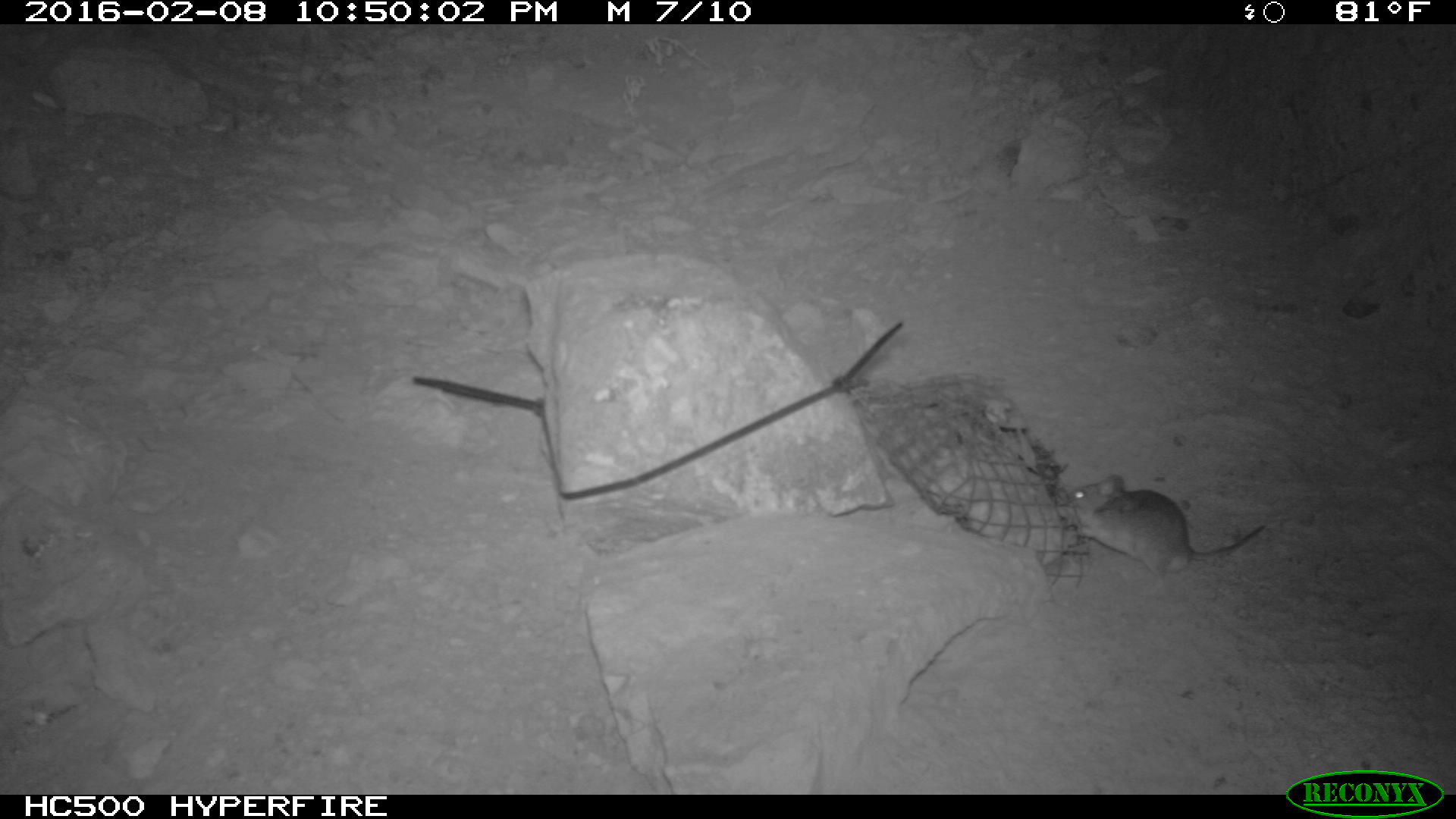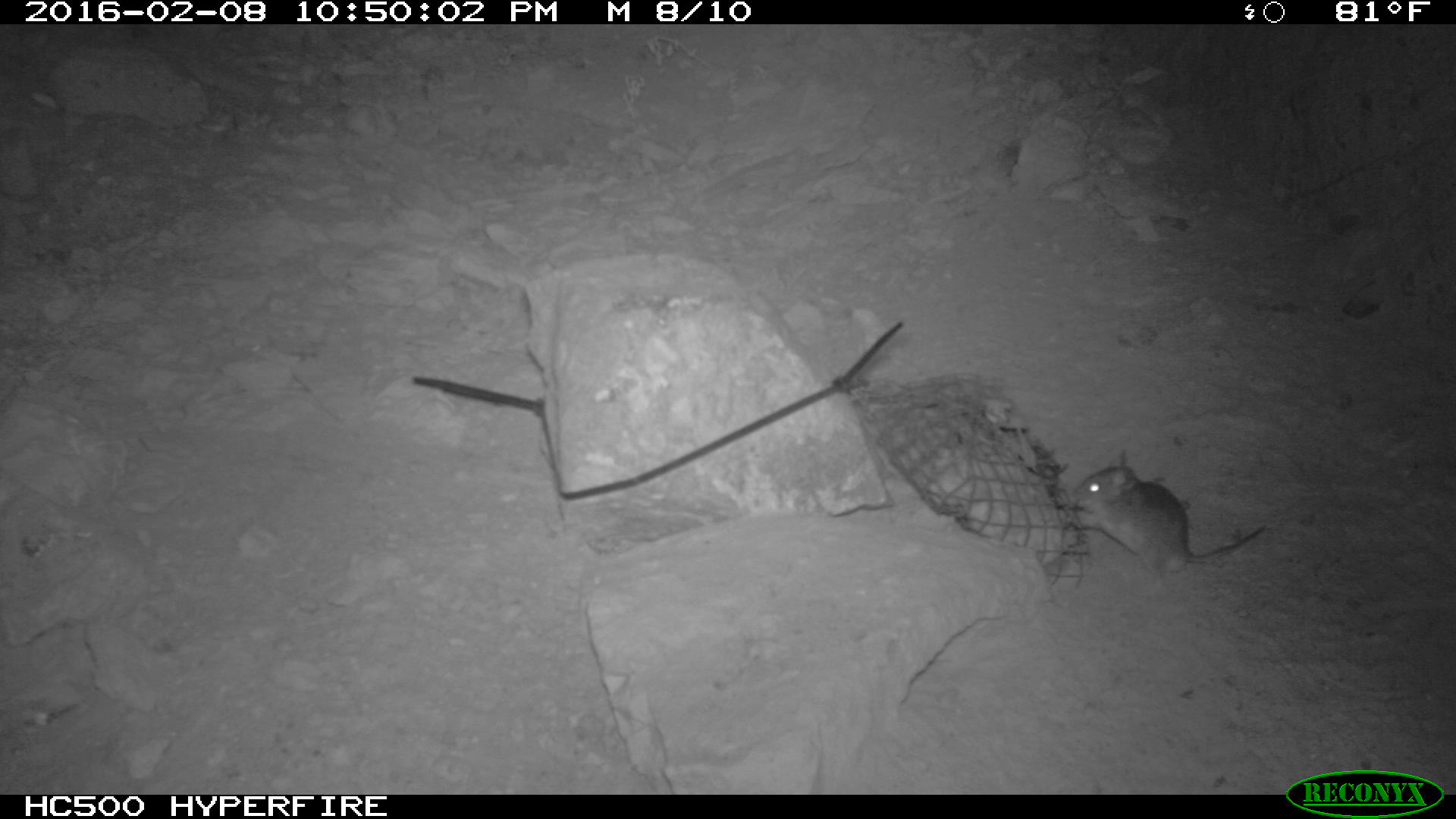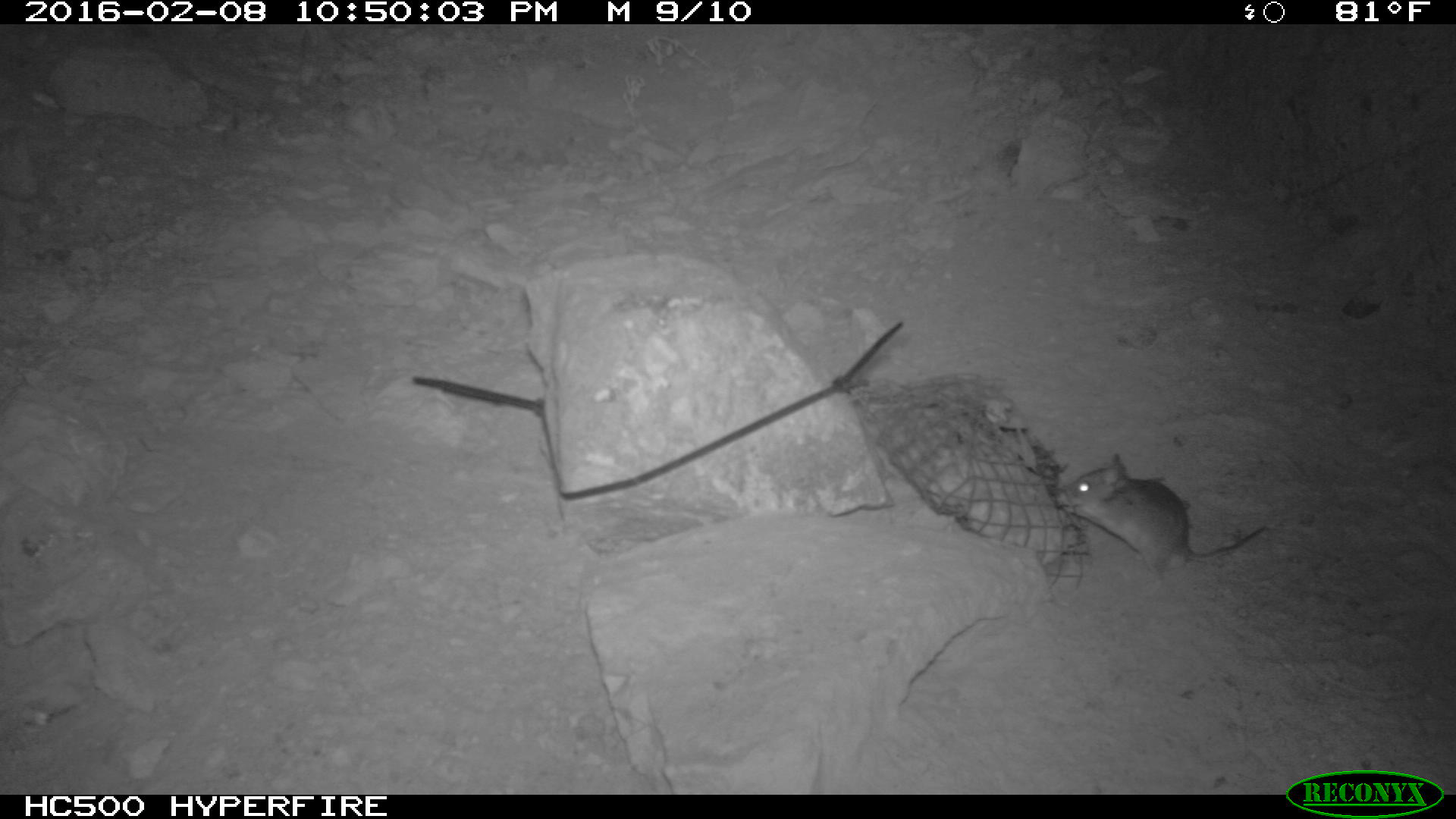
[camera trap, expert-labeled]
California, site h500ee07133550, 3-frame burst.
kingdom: Animalia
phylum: Chordata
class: Mammalia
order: Rodentia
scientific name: Rodentia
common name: rodent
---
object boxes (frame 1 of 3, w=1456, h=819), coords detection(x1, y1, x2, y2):
rodent: detection(1064, 473, 1268, 576)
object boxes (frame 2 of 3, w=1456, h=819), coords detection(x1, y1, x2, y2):
rodent: detection(1067, 449, 1265, 583)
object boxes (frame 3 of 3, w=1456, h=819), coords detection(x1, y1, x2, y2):
rodent: detection(1056, 454, 1266, 593)